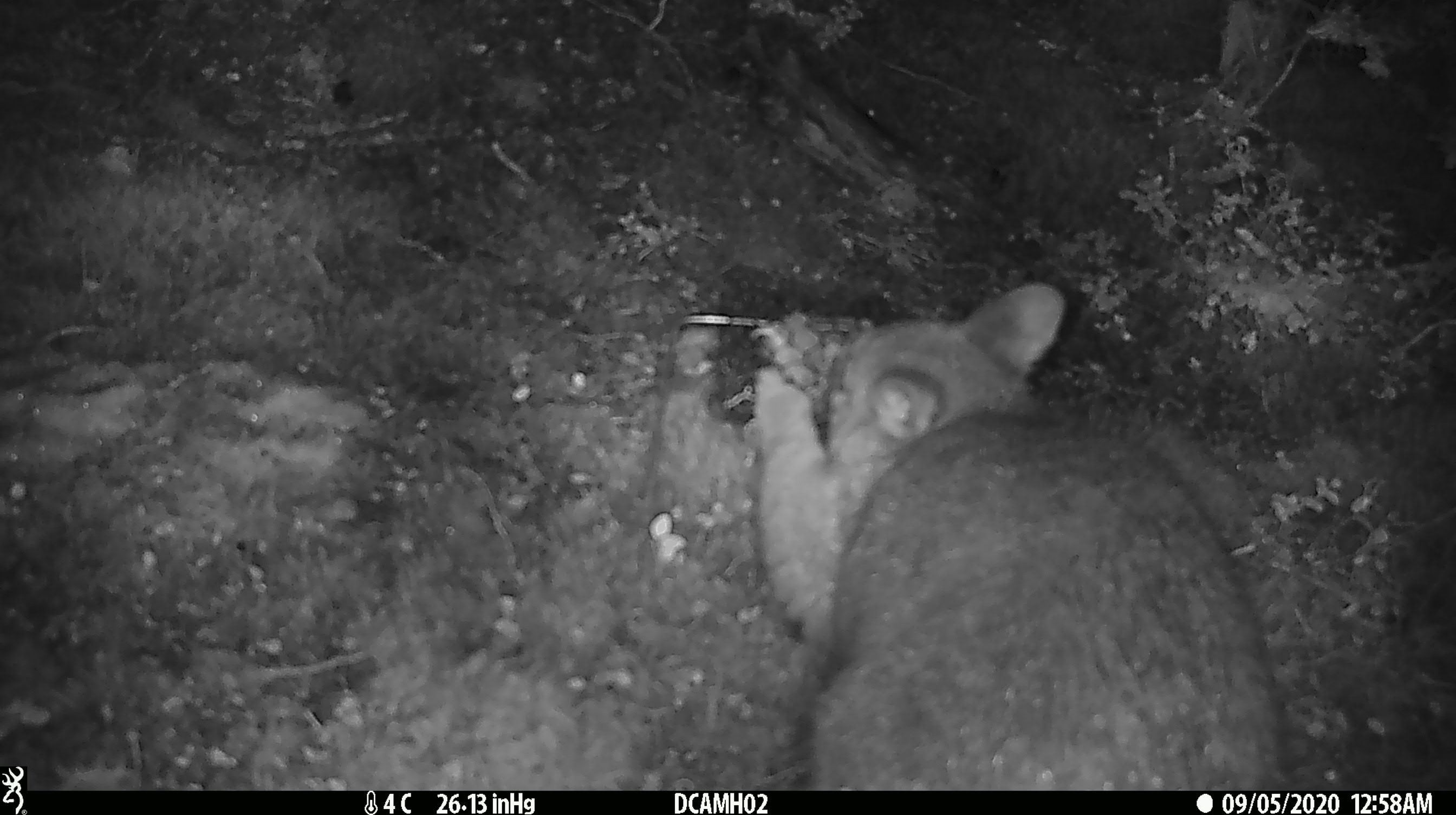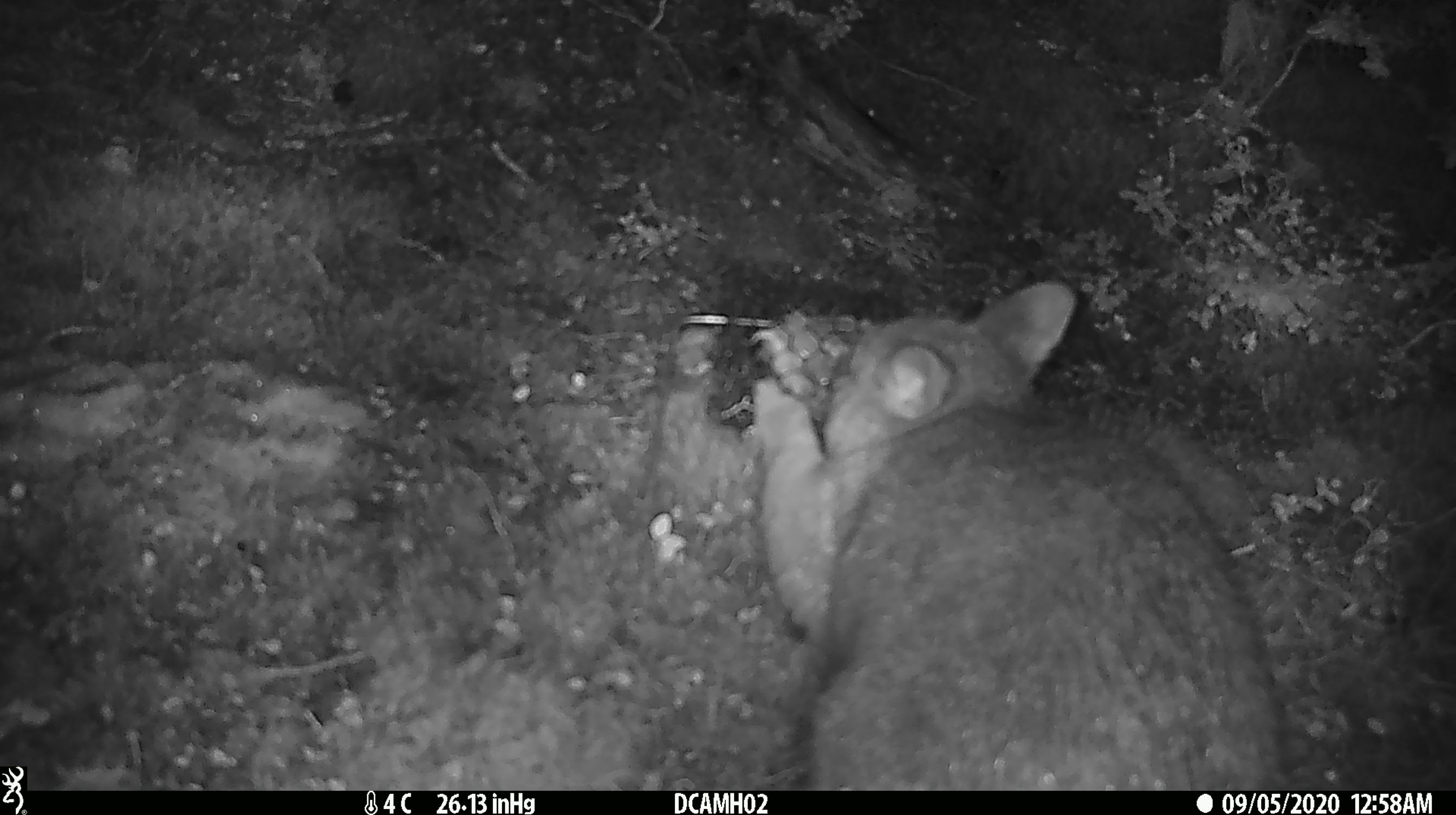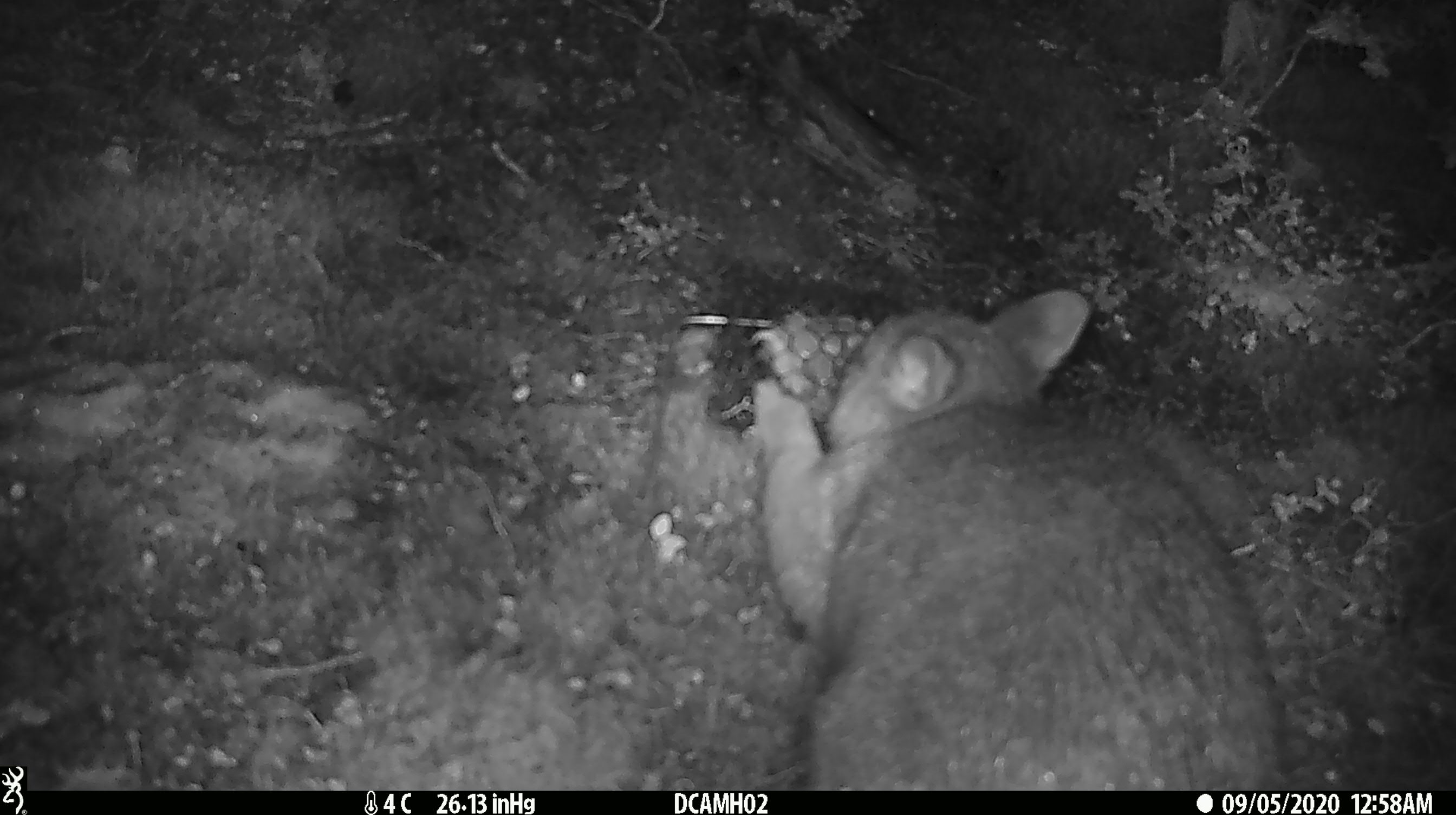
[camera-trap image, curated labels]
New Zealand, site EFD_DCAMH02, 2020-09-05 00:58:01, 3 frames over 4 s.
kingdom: Animalia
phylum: Chordata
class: Mammalia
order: Diprotodontia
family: Phalangeridae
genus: Trichosurus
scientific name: Trichosurus vulpecula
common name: common brushtail possum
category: possum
Possum (common brushtail possum) (Trichosurus vulpecula).